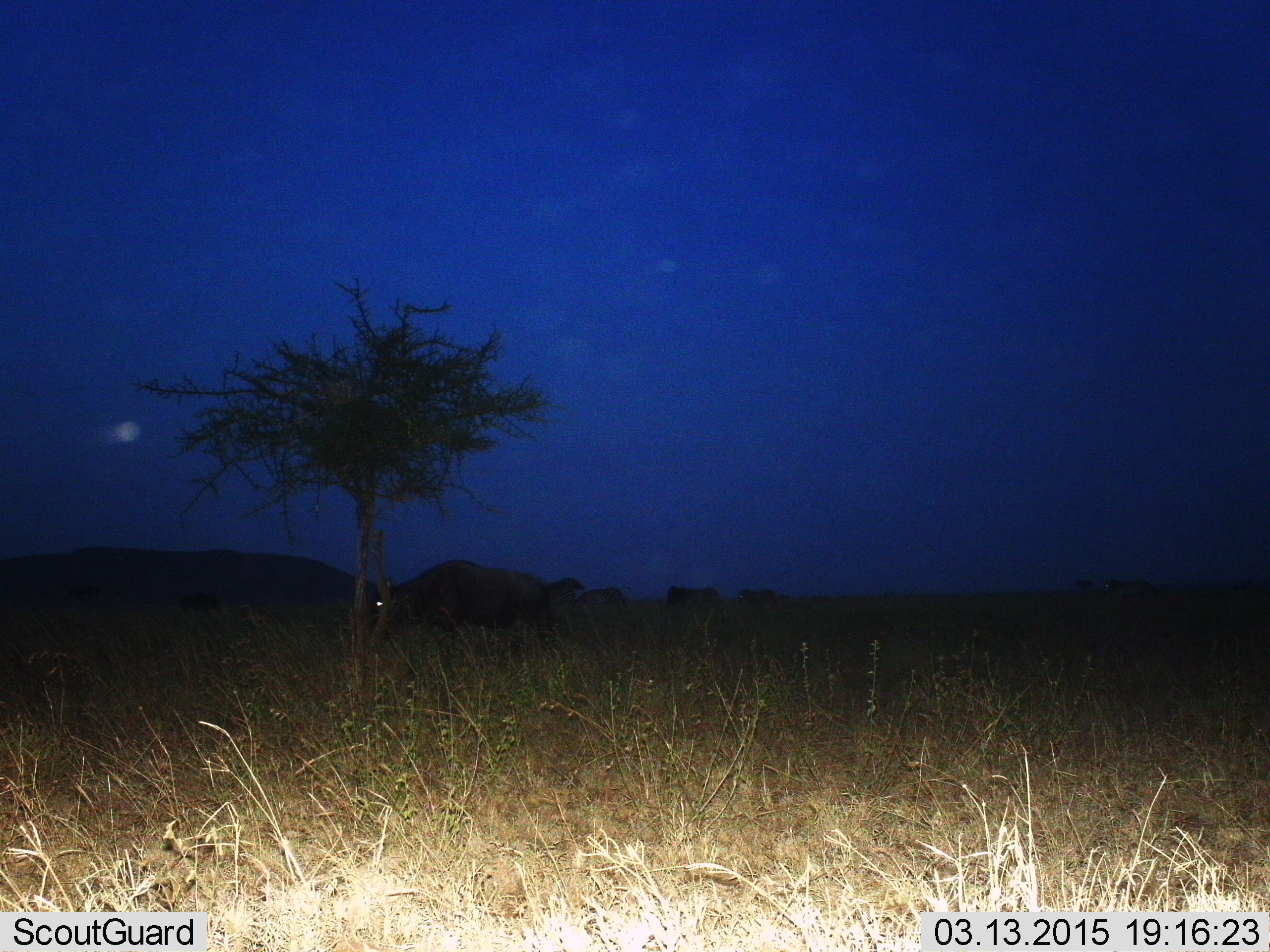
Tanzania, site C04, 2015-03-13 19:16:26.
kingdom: Animalia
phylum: Chordata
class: Mammalia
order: Artiodactyla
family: Bovidae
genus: Connochaetes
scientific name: Connochaetes taurinus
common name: blue wildebeest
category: wildebeest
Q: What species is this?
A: Wildebeest (blue wildebeest) (Connochaetes taurinus).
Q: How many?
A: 5.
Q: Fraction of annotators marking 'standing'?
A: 60%.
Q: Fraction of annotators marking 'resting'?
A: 0%.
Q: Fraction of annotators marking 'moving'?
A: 30%.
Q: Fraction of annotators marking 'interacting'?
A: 0%.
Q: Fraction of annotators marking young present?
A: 0%.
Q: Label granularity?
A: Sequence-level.